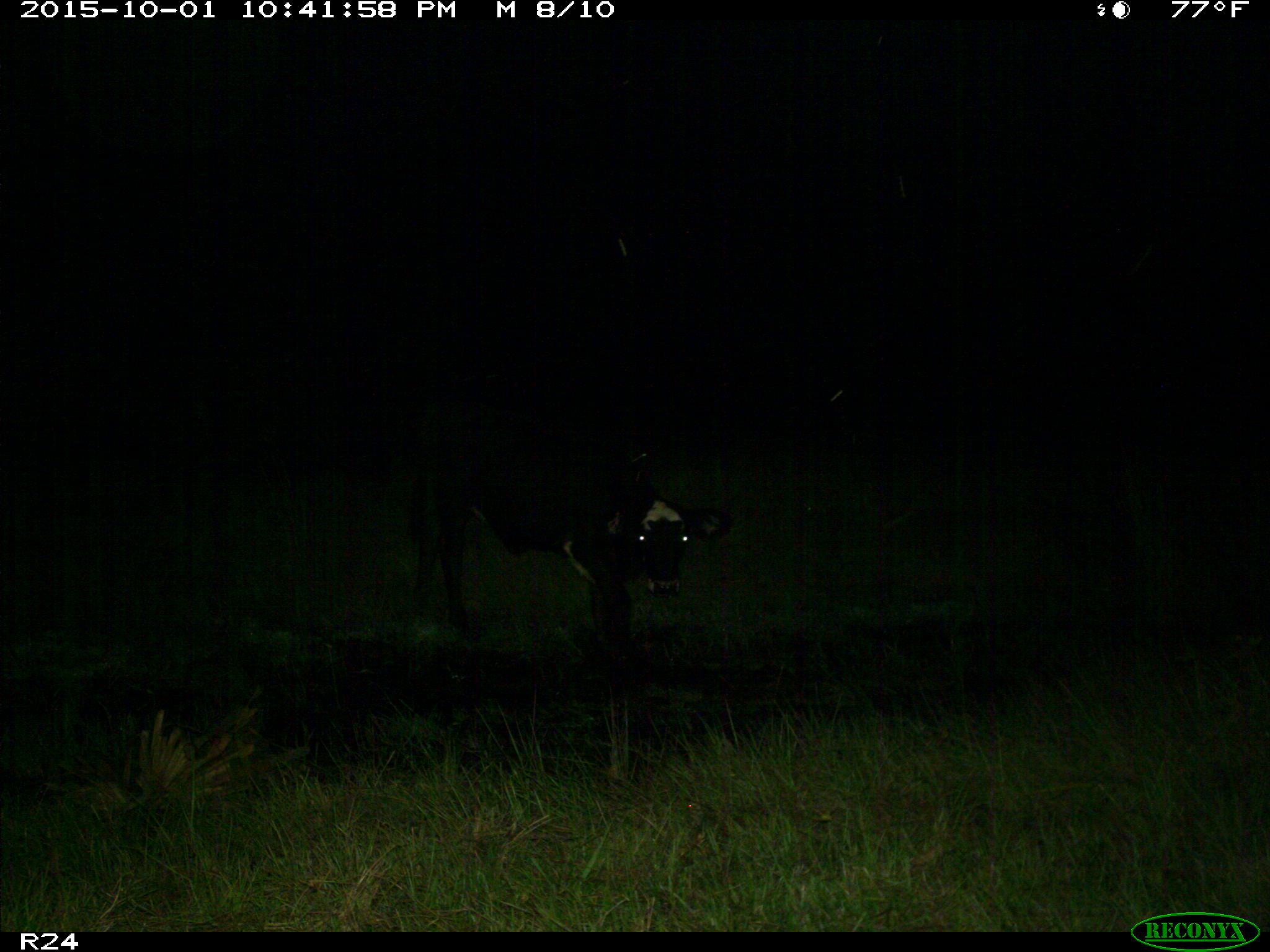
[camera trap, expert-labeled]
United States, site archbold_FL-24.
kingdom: Animalia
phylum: Chordata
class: Mammalia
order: Artiodactyla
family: Bovidae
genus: Bos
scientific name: Bos taurus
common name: domestic cow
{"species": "Bos taurus (domestic cow)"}